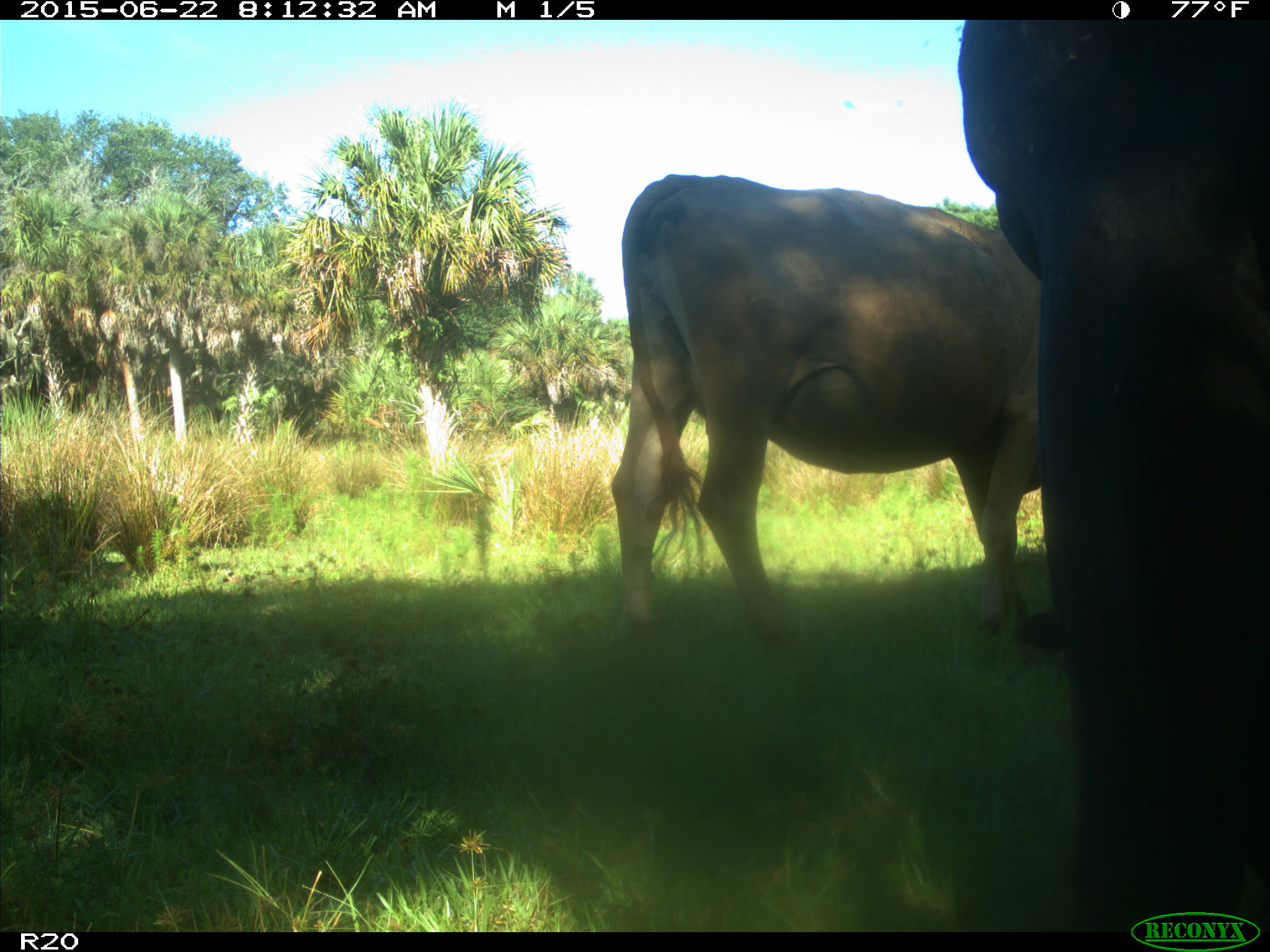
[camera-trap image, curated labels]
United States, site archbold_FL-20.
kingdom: Animalia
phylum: Chordata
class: Mammalia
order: Artiodactyla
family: Bovidae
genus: Bos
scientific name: Bos taurus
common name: domestic cow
Bos taurus (domestic cow).